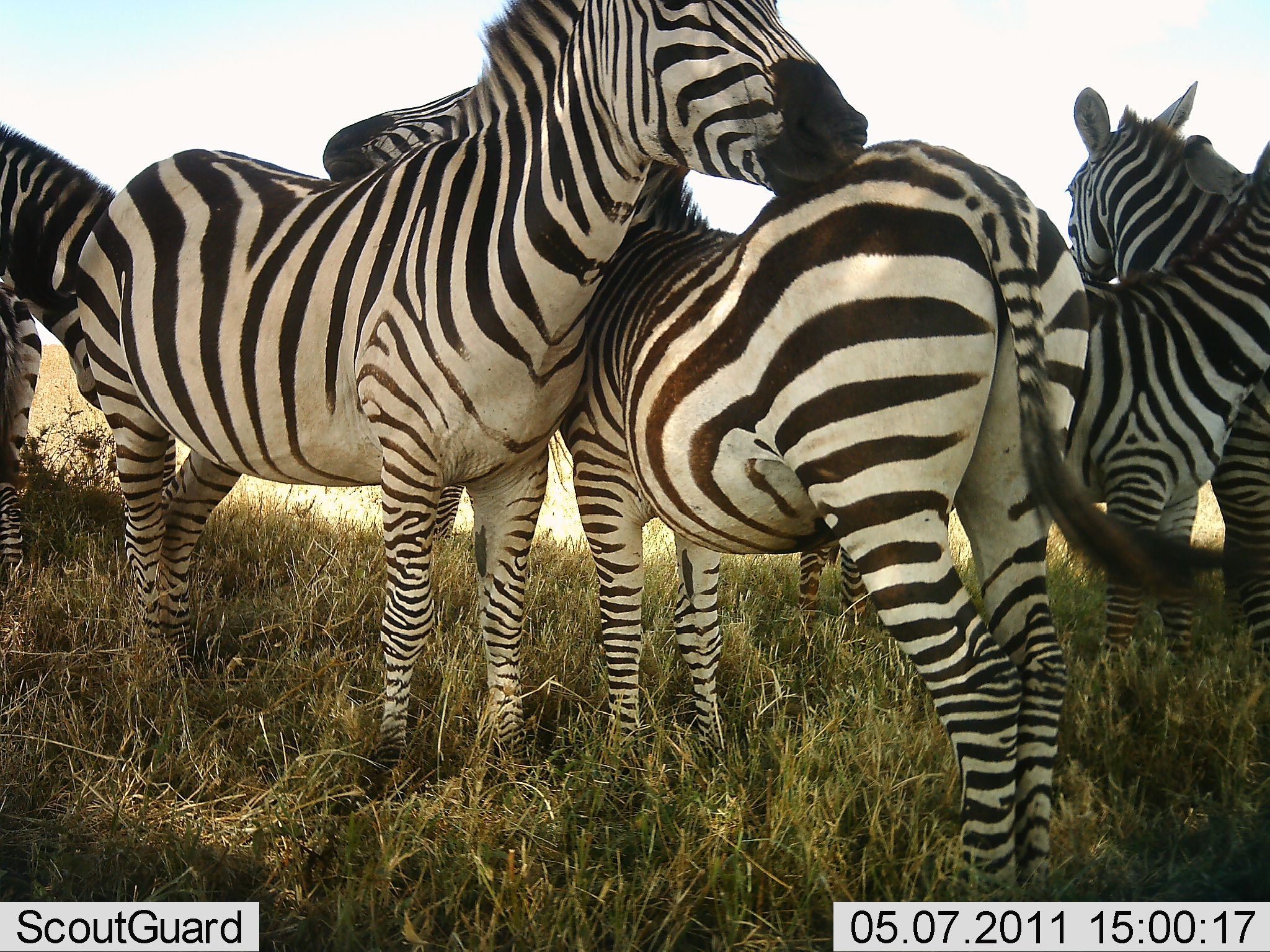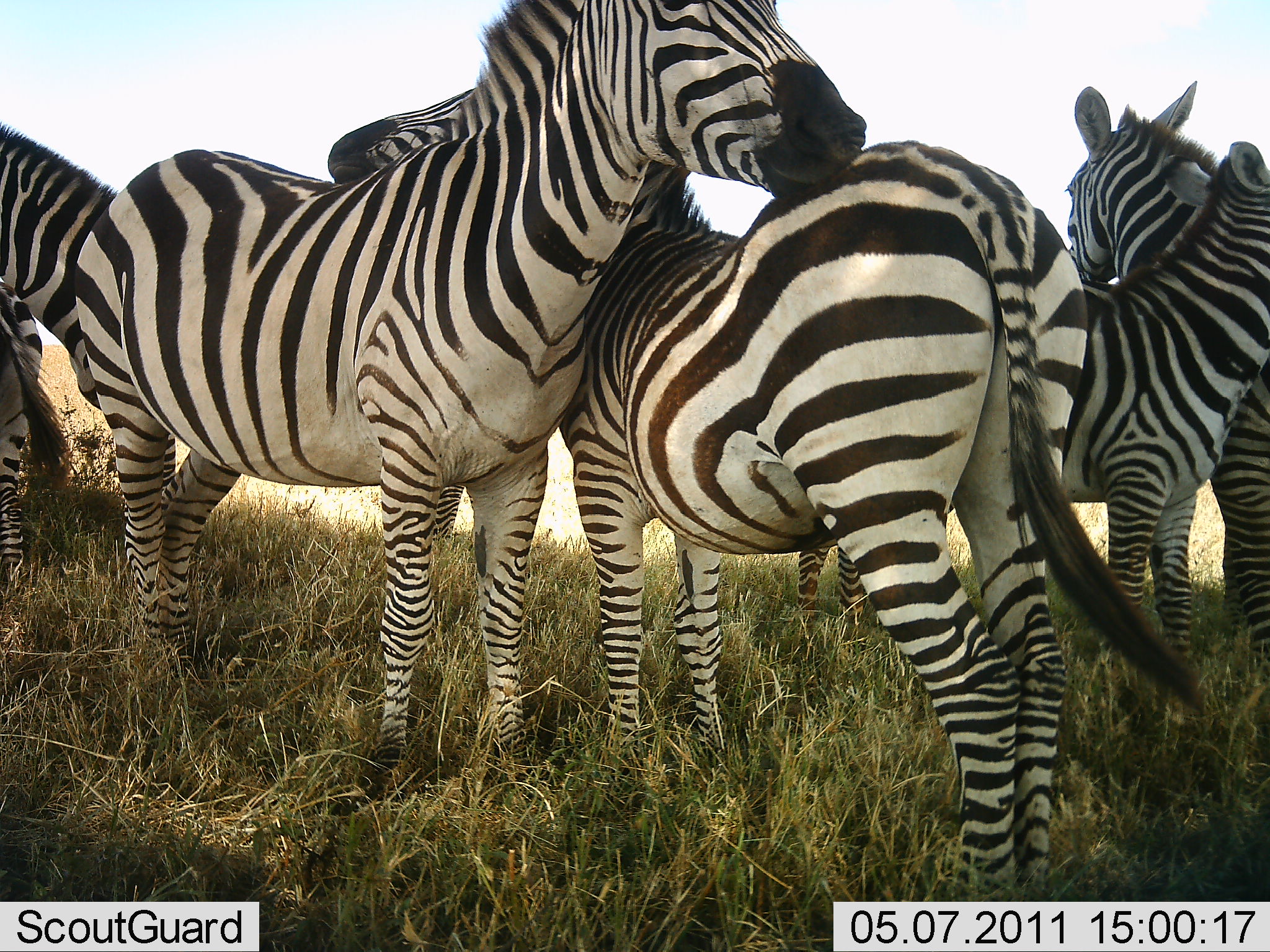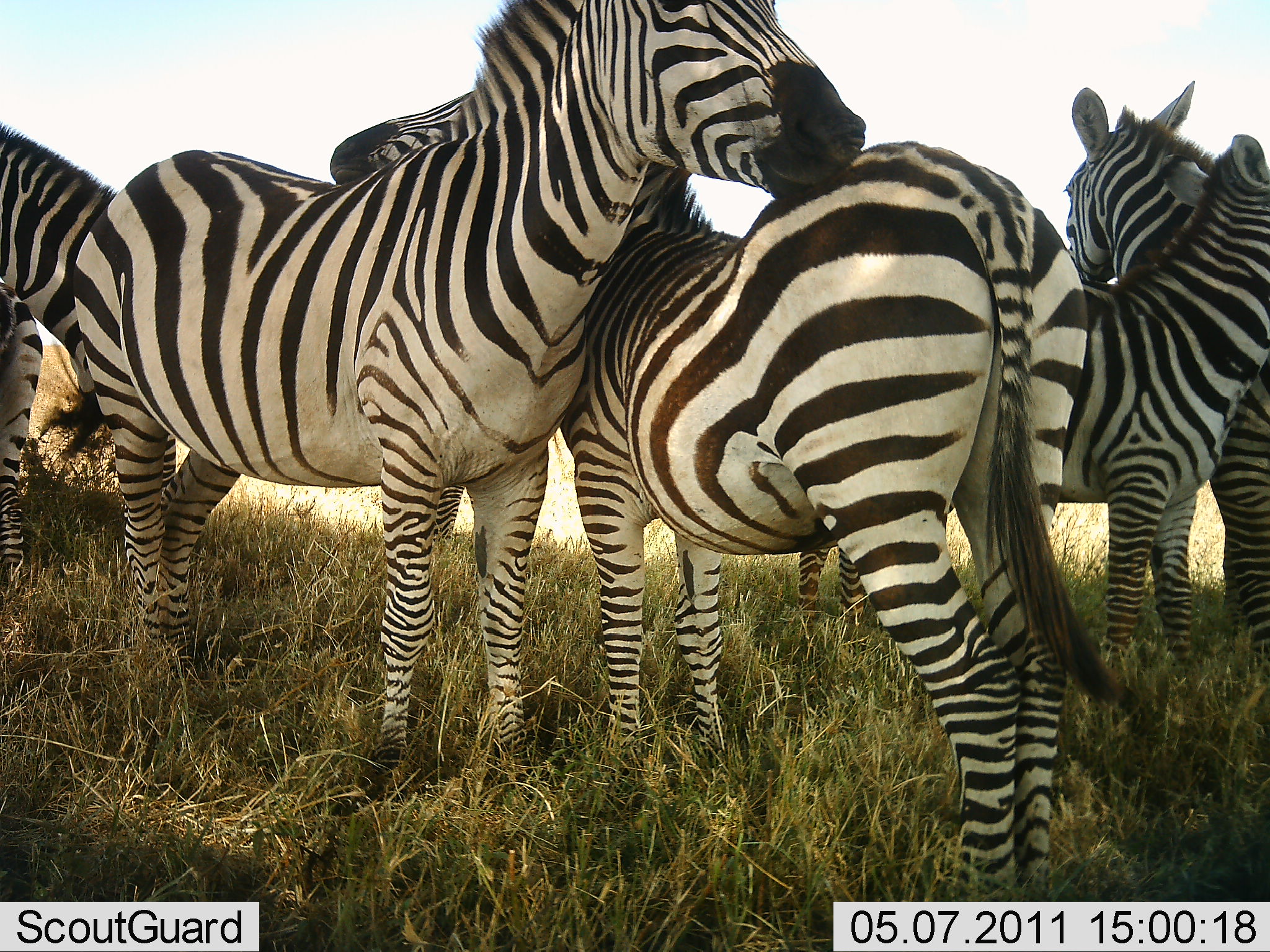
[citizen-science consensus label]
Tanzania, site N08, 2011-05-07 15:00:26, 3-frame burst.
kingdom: Animalia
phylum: Chordata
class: Mammalia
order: Perissodactyla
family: Equidae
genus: Equus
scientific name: Equus quagga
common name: plains zebra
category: zebra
Zebra (plains zebra) (Equus quagga), count 5. Behavior (volunteer vote fractions): standing 46%, resting 8%, moving 0%, interacting 77%. Young present (vote fraction): 0%. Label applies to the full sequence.